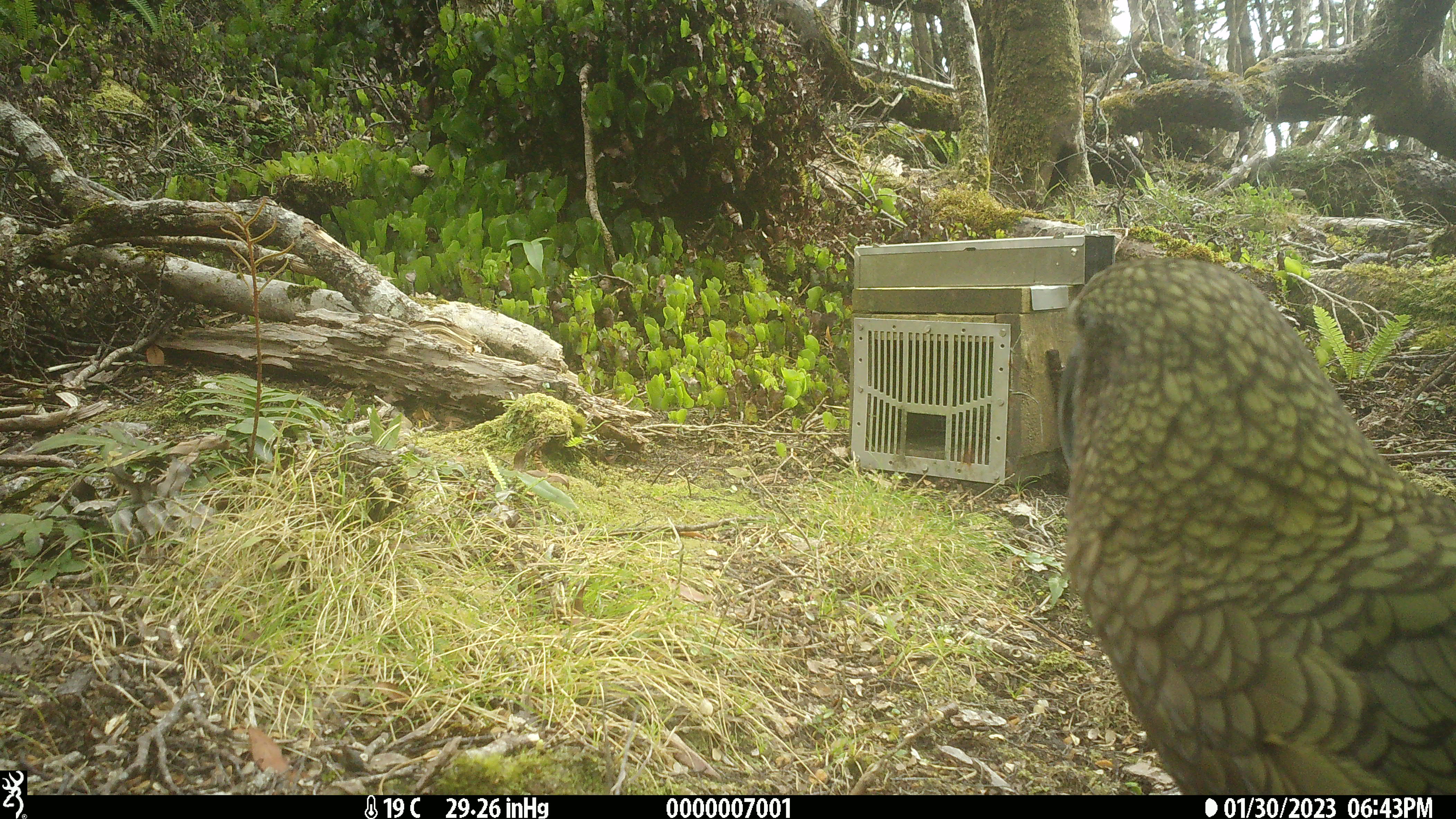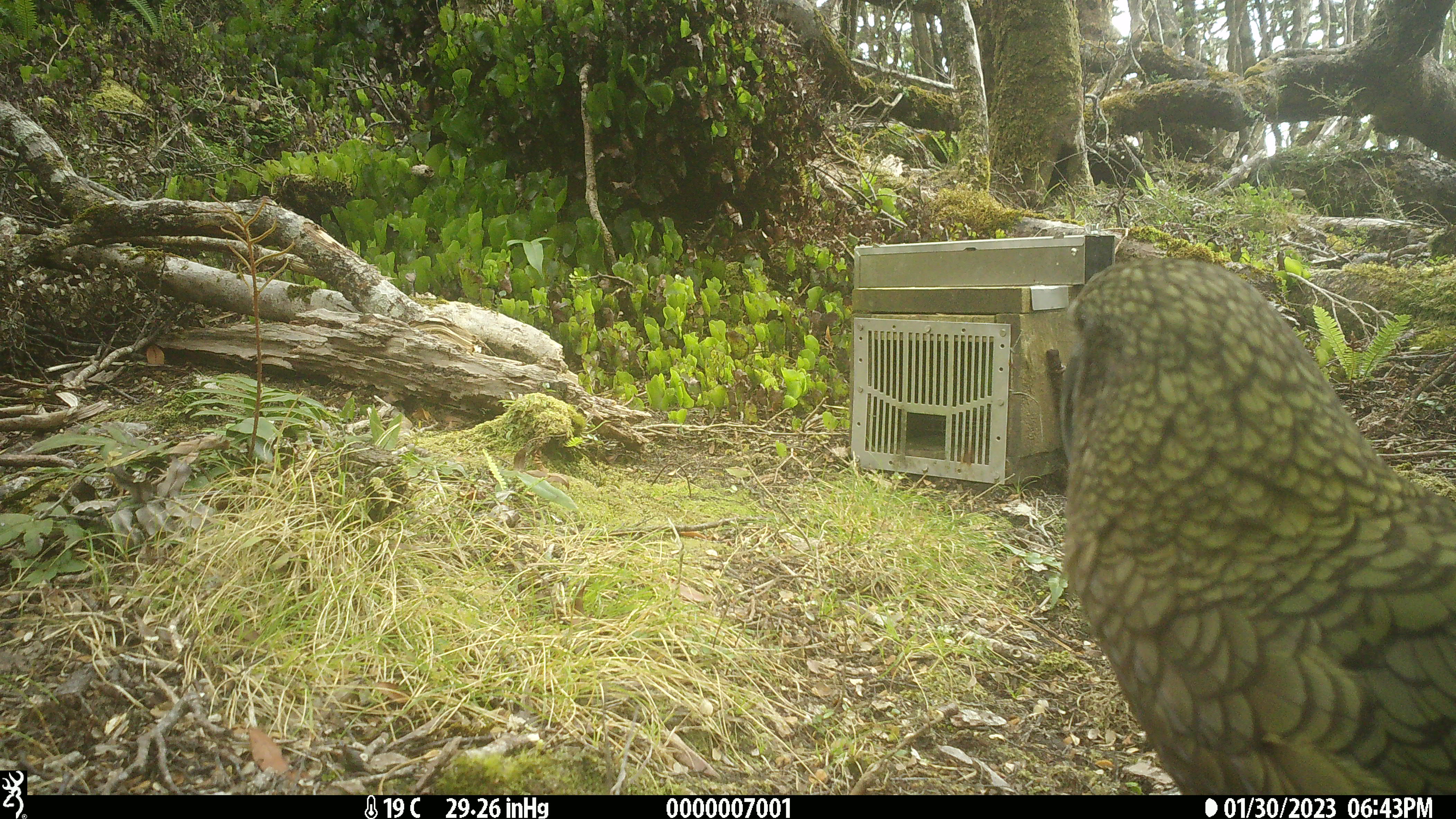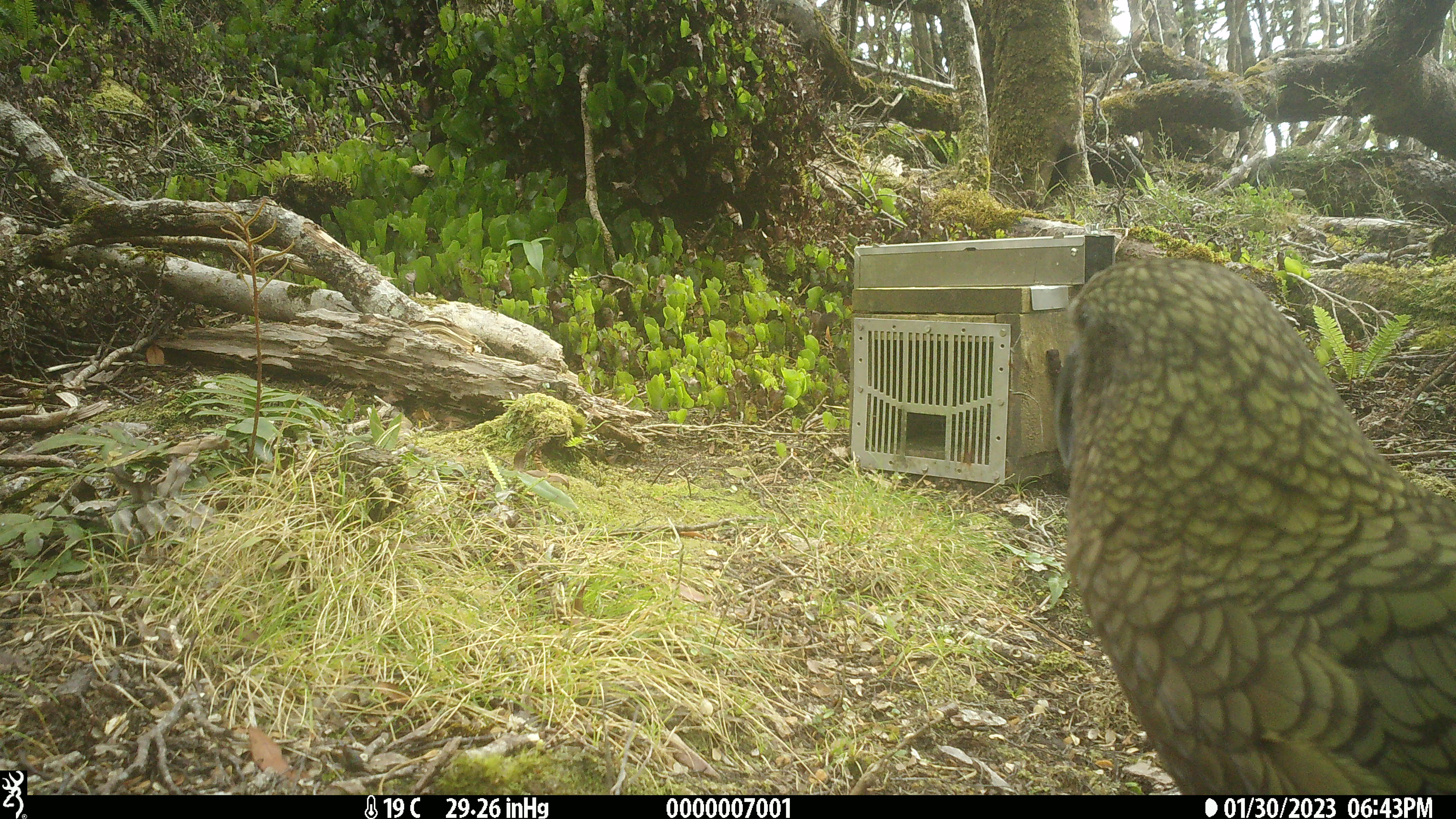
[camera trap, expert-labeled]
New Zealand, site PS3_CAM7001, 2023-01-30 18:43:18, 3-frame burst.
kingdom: Animalia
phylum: Chordata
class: Aves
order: Psittaciformes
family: Strigopidae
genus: Nestor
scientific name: Nestor notabilis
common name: kea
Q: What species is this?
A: Kea (Nestor notabilis).